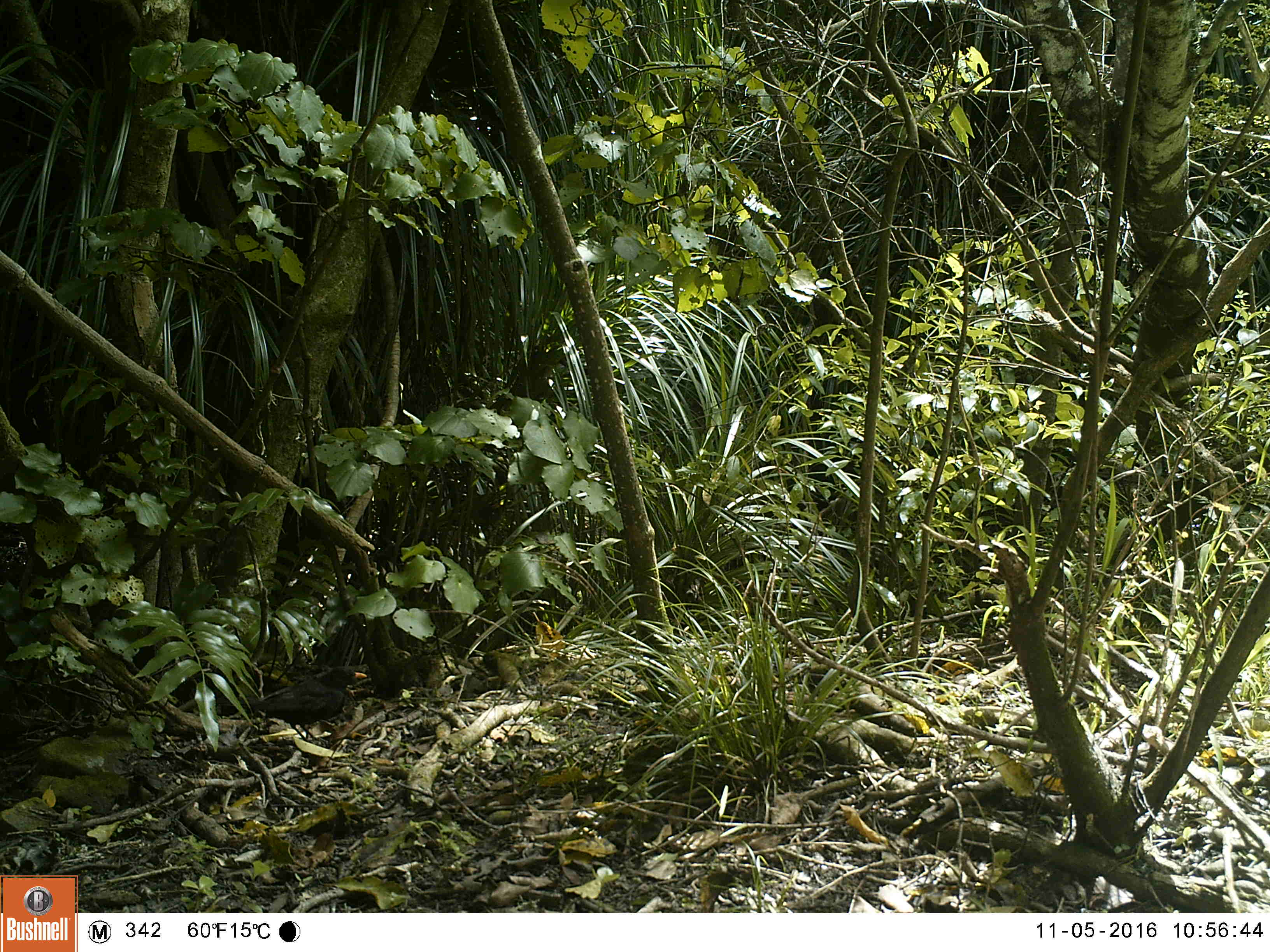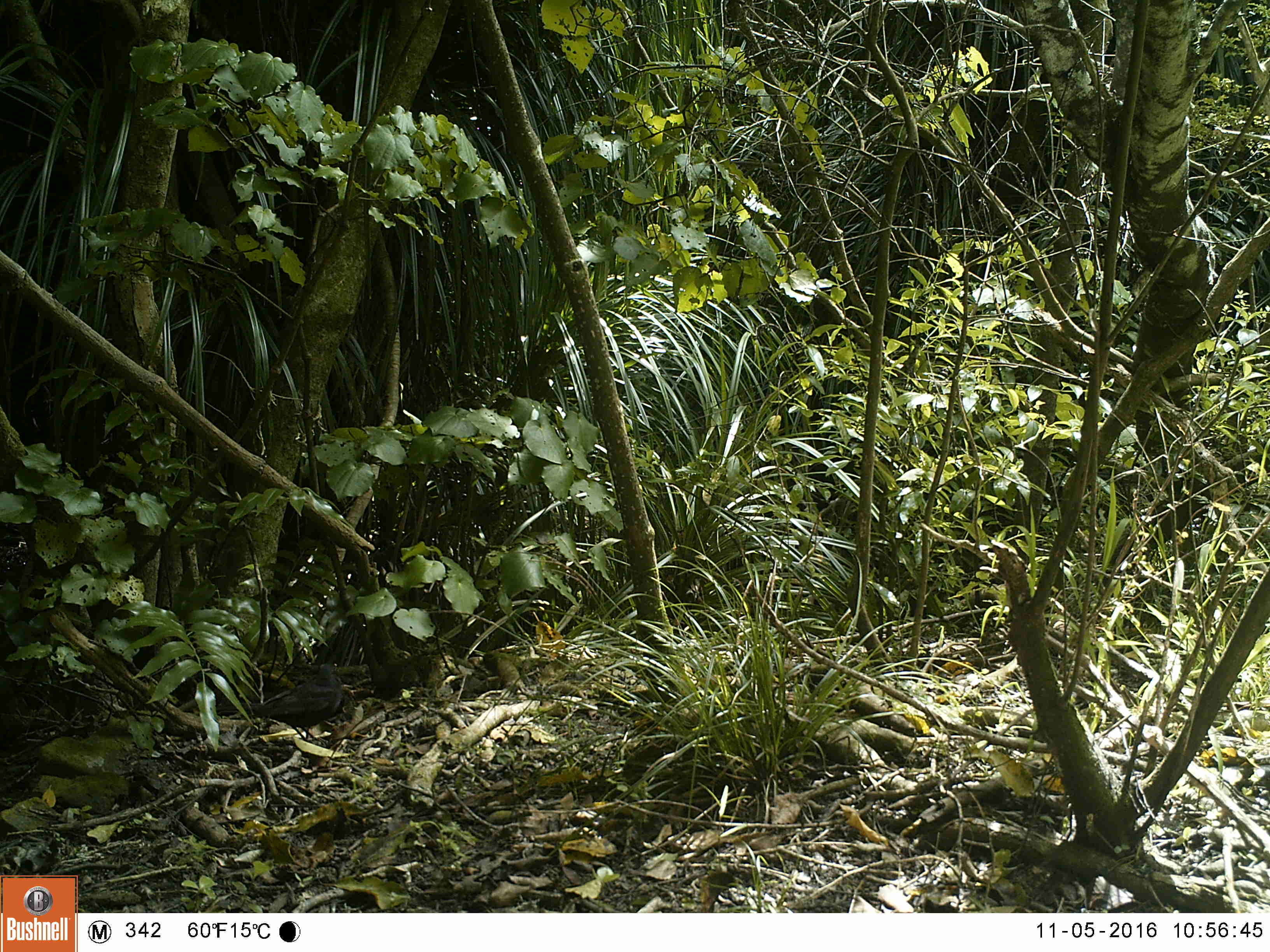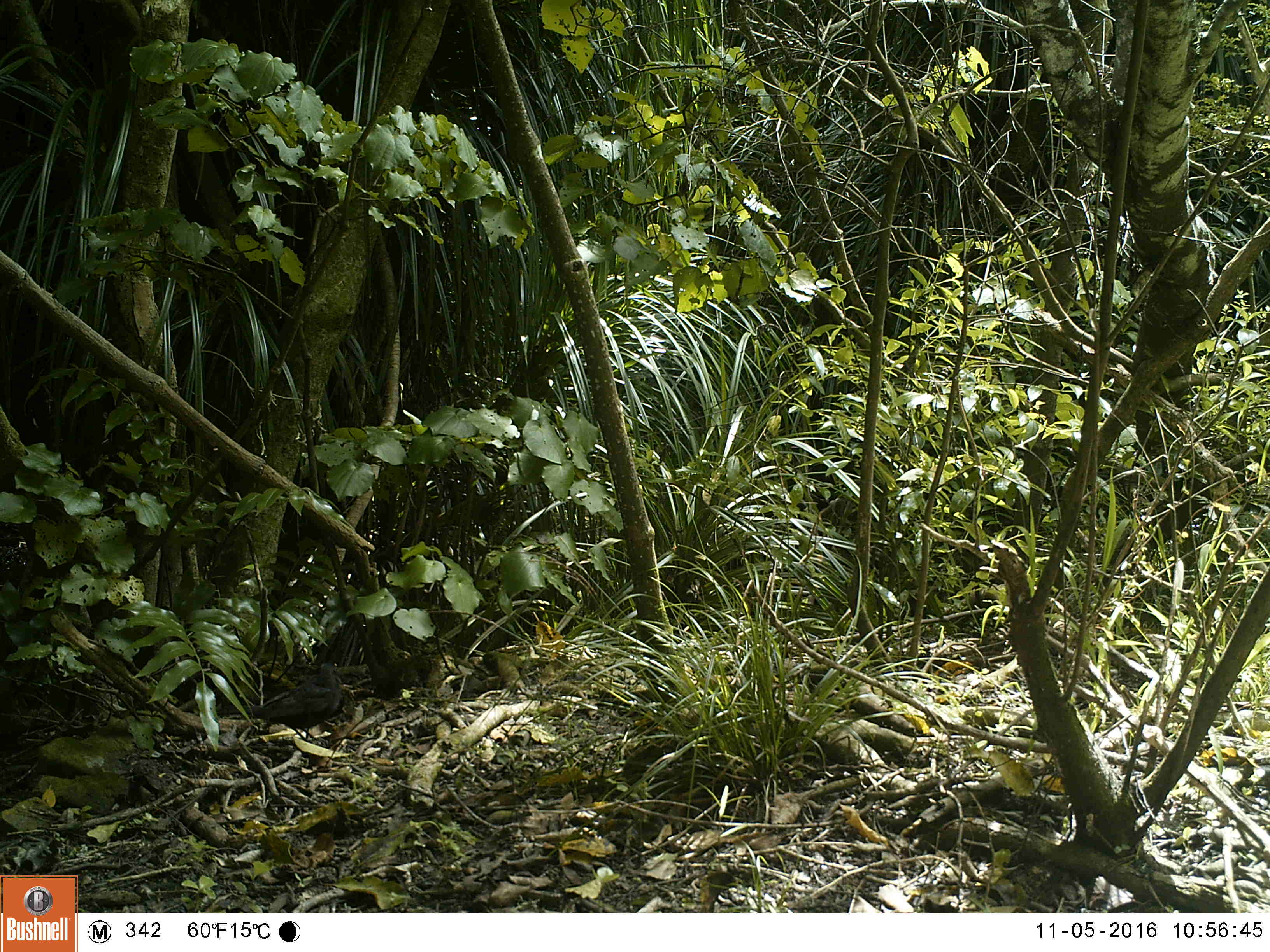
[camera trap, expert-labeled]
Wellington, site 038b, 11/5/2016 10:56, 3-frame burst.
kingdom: Animalia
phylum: Chordata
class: Aves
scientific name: Aves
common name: bird